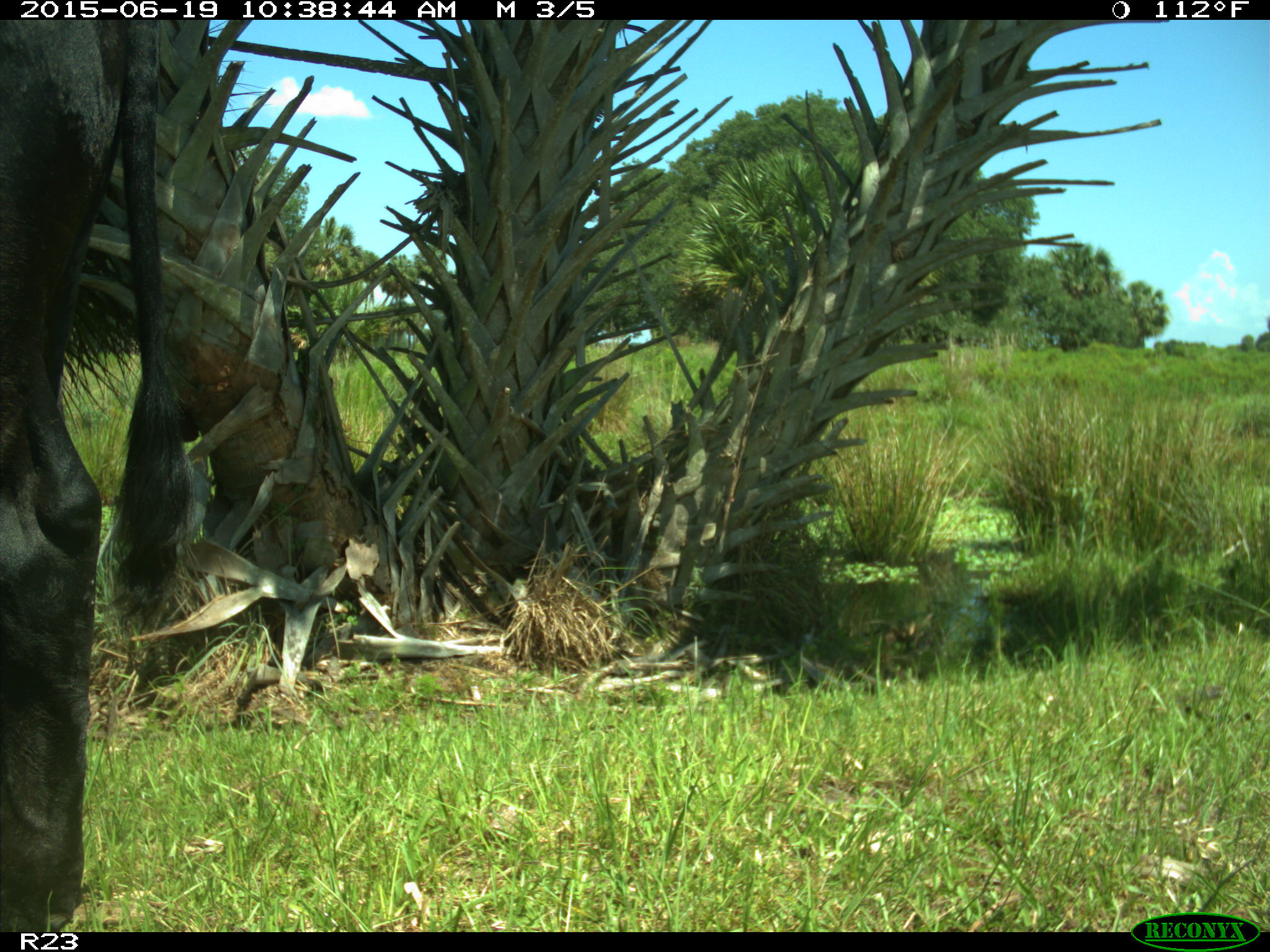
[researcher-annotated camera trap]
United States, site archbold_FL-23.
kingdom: Animalia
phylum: Chordata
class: Mammalia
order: Artiodactyla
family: Bovidae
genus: Bos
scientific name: Bos taurus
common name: domestic cow